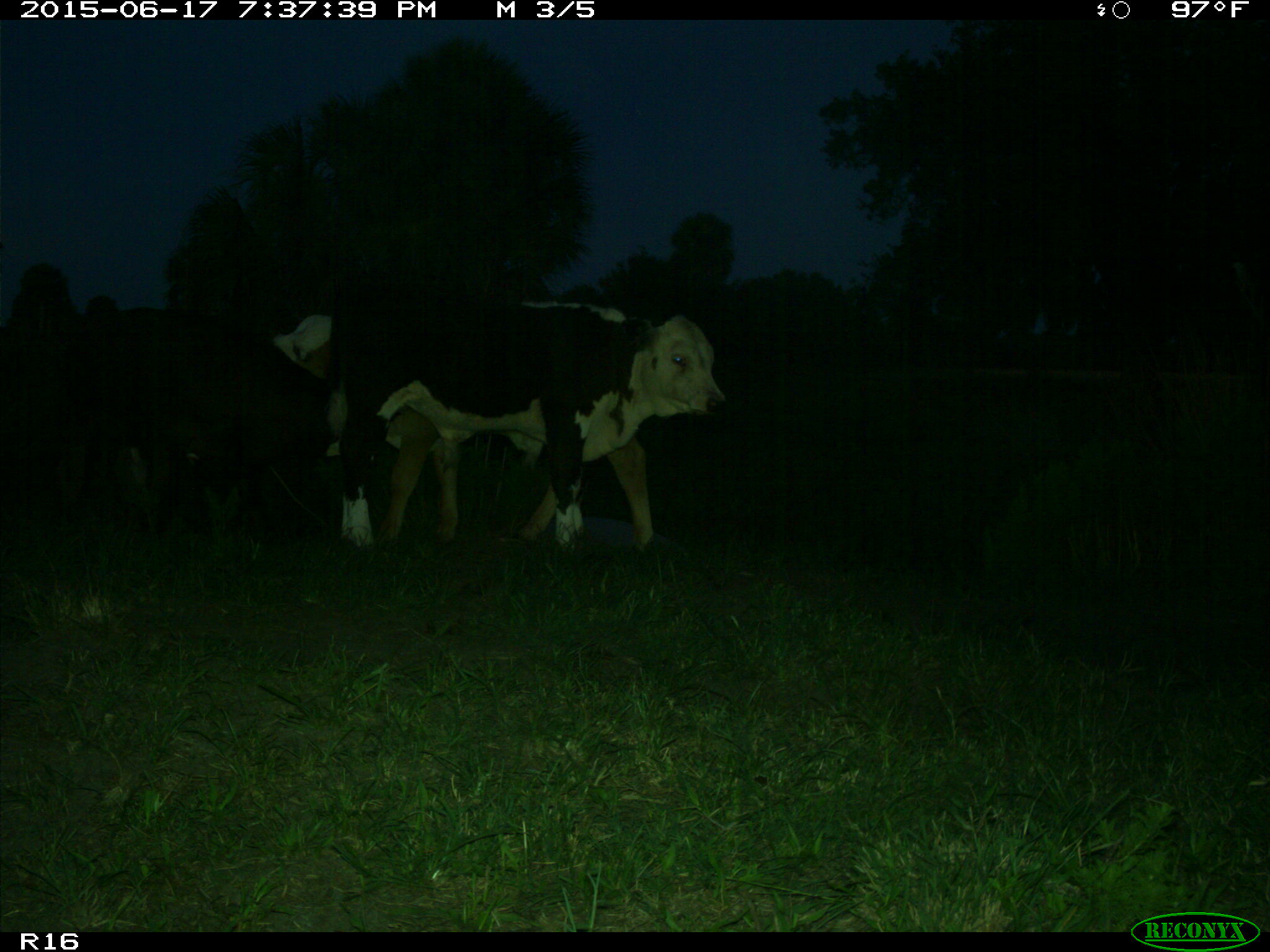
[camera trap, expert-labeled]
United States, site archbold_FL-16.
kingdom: Animalia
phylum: Chordata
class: Mammalia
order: Artiodactyla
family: Bovidae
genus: Bos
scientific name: Bos taurus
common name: domestic cow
Bos taurus (domestic cow).